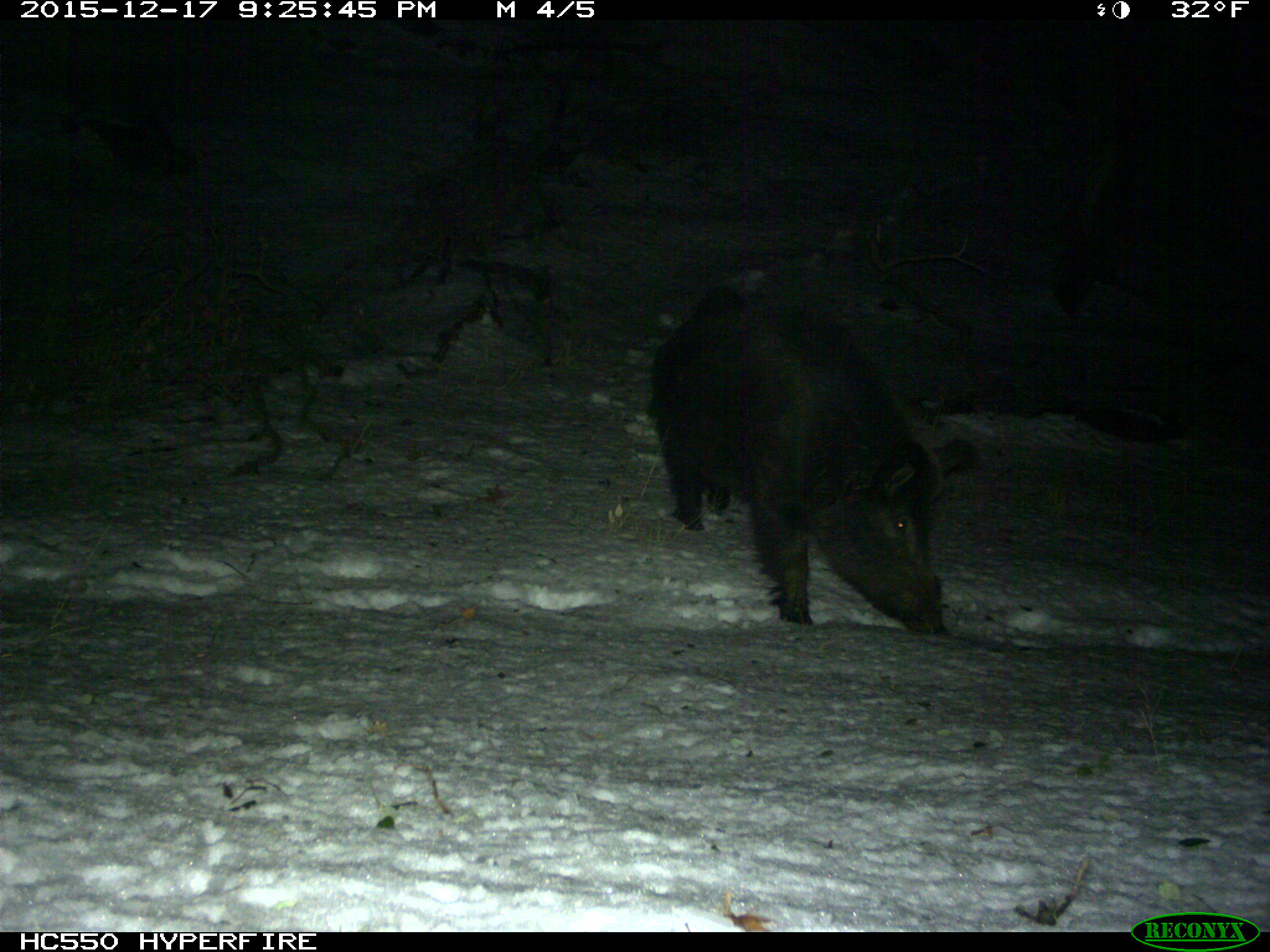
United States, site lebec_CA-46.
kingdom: Animalia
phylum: Chordata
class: Mammalia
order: Artiodactyla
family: Suidae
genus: Sus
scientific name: Sus scrofa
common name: wild boar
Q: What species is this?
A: Sus scrofa (wild boar).